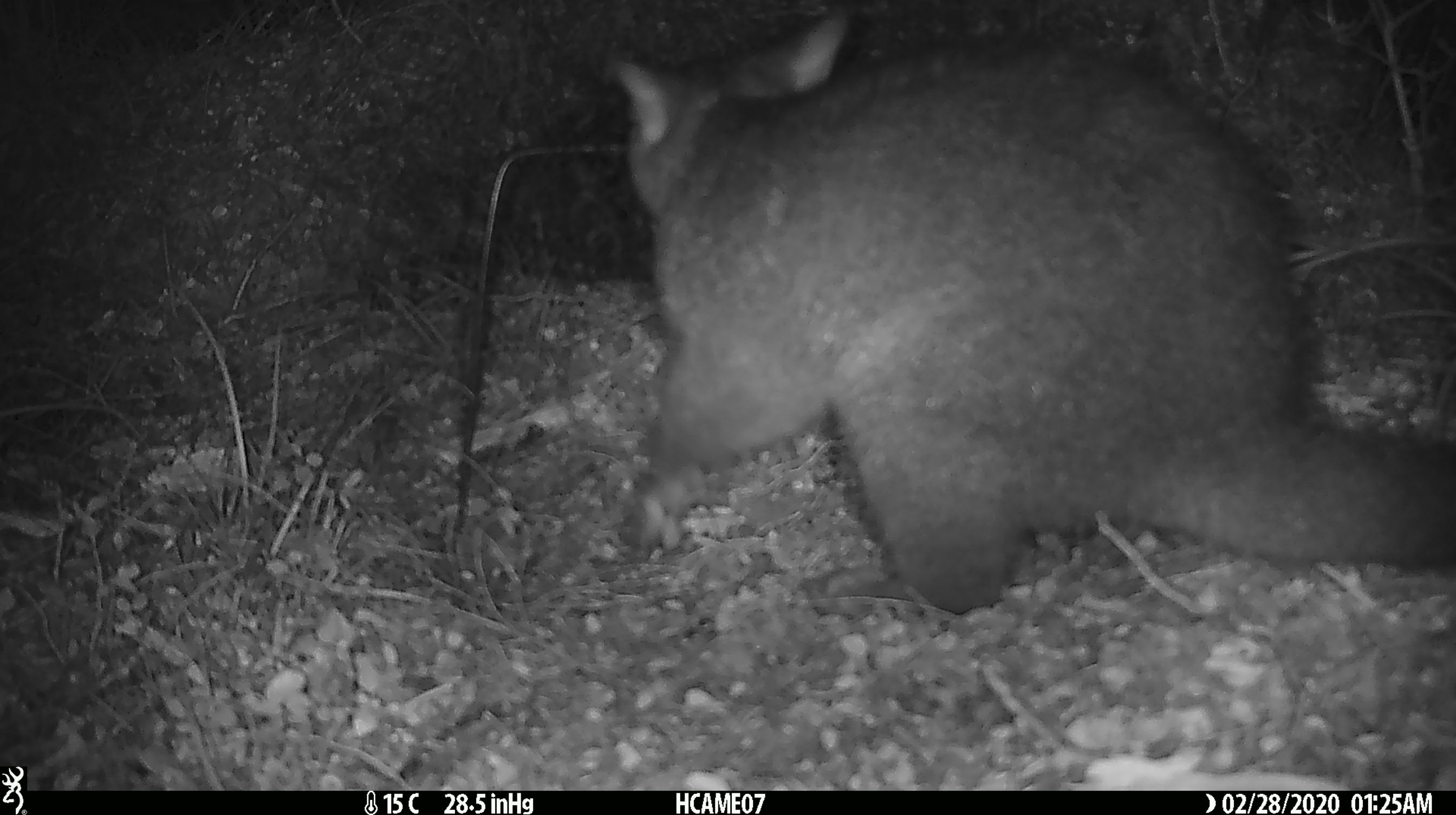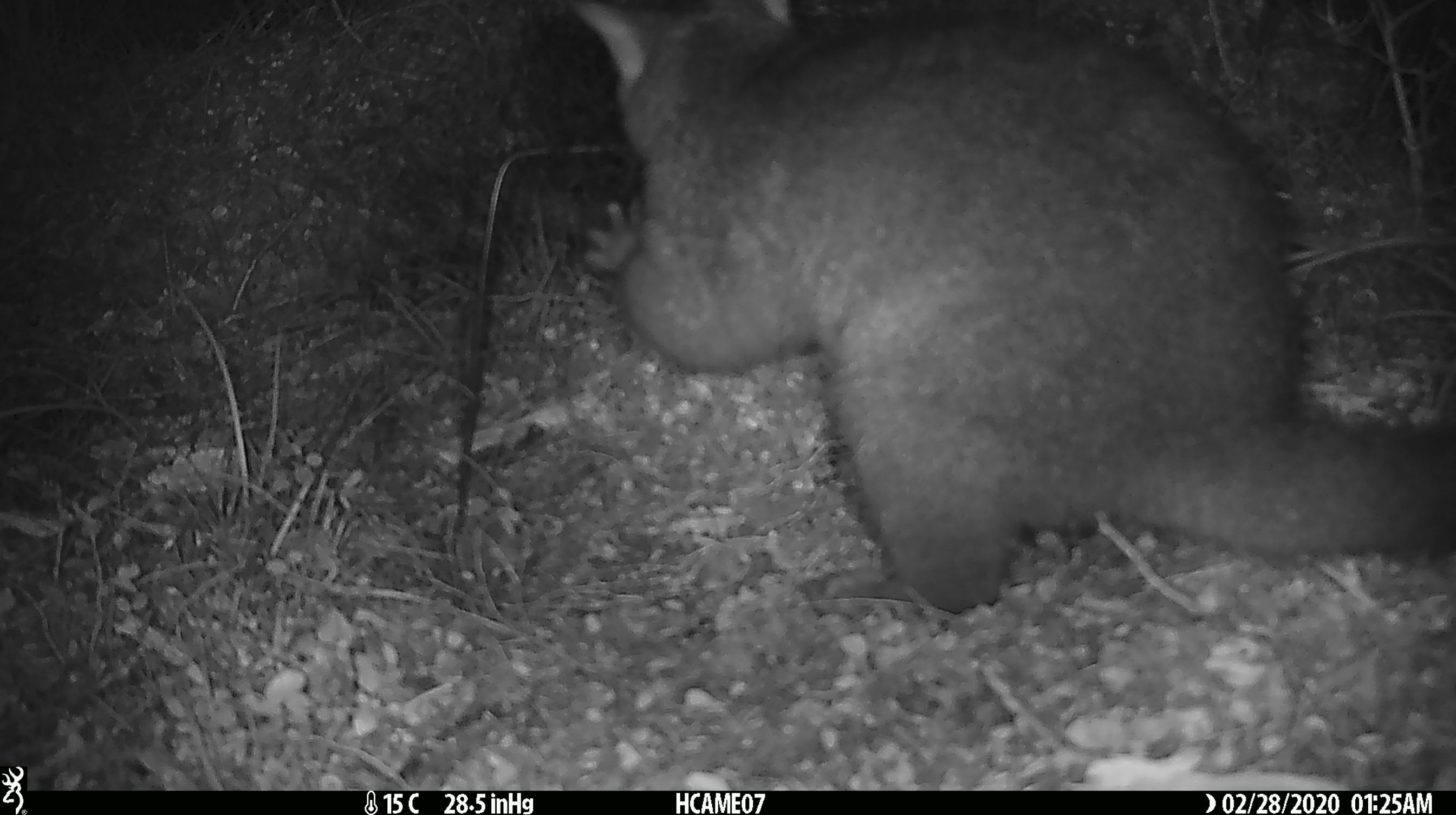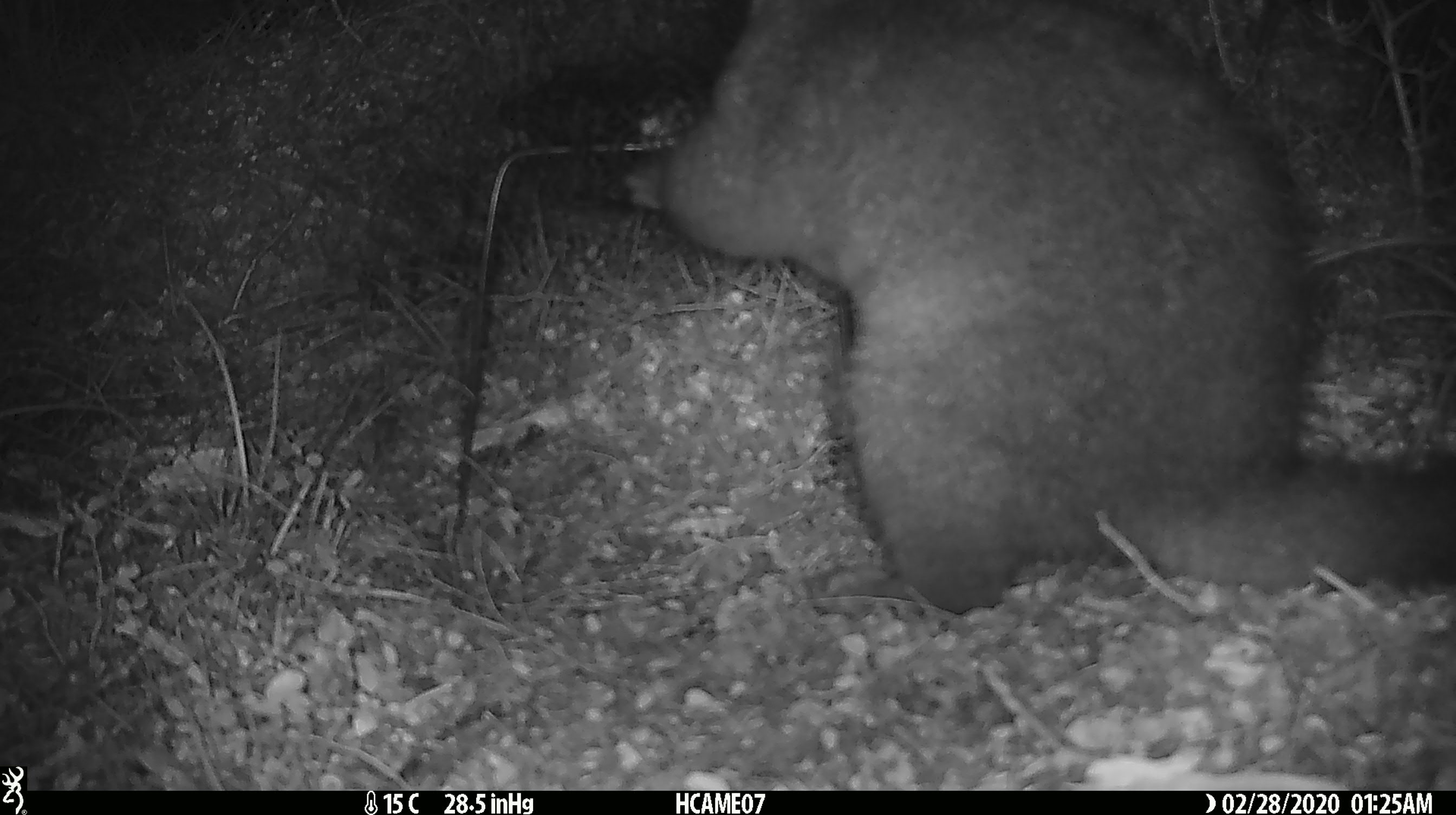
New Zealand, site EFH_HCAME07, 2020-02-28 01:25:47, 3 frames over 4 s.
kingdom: Animalia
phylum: Chordata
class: Mammalia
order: Diprotodontia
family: Phalangeridae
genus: Trichosurus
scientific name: Trichosurus vulpecula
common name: common brushtail possum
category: possum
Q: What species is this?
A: Possum (common brushtail possum) (Trichosurus vulpecula).